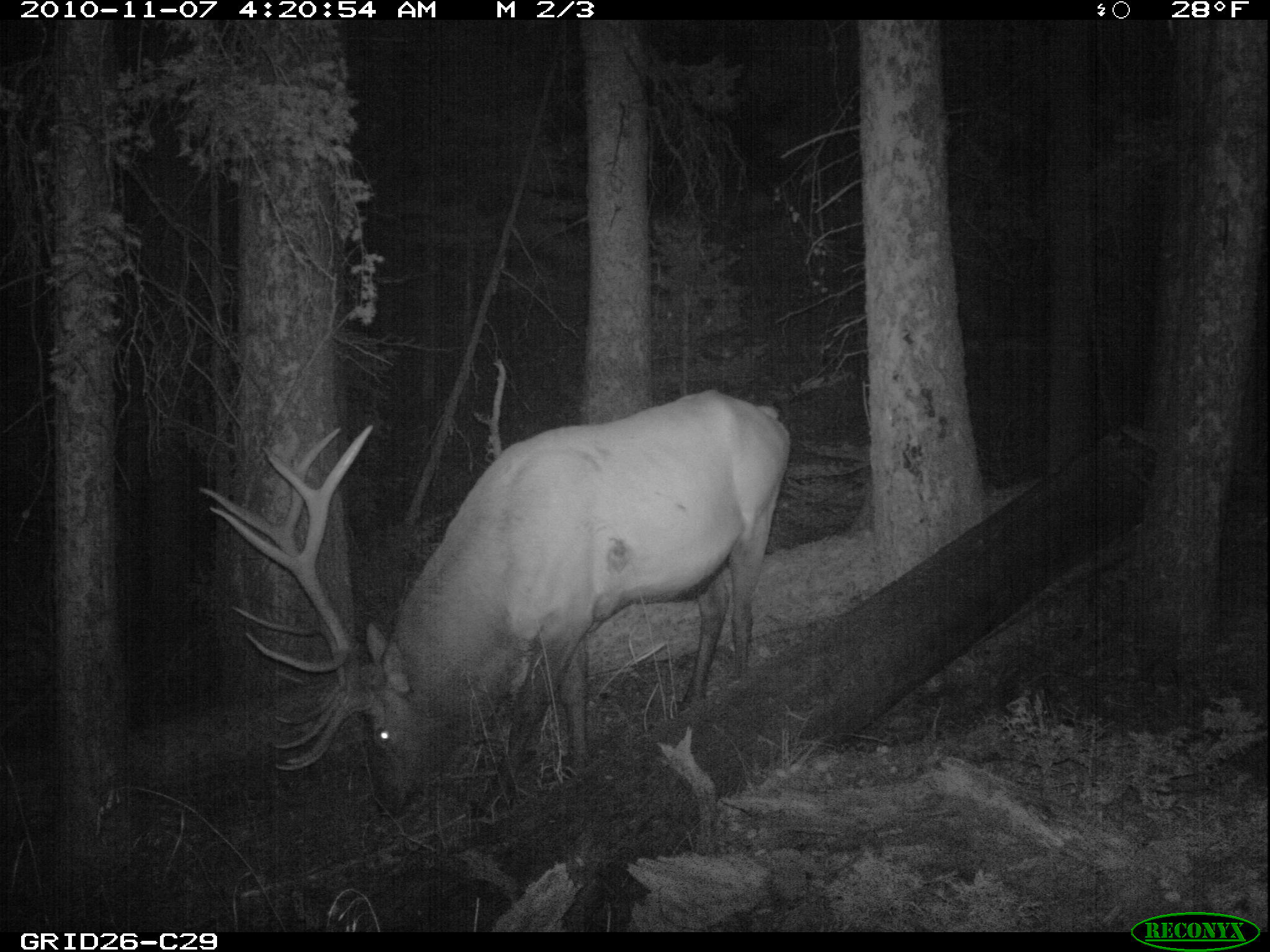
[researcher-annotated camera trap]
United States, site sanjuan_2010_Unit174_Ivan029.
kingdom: Animalia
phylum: Chordata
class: Mammalia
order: Artiodactyla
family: Cervidae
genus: Cervus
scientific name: Cervus elaphus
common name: red deer